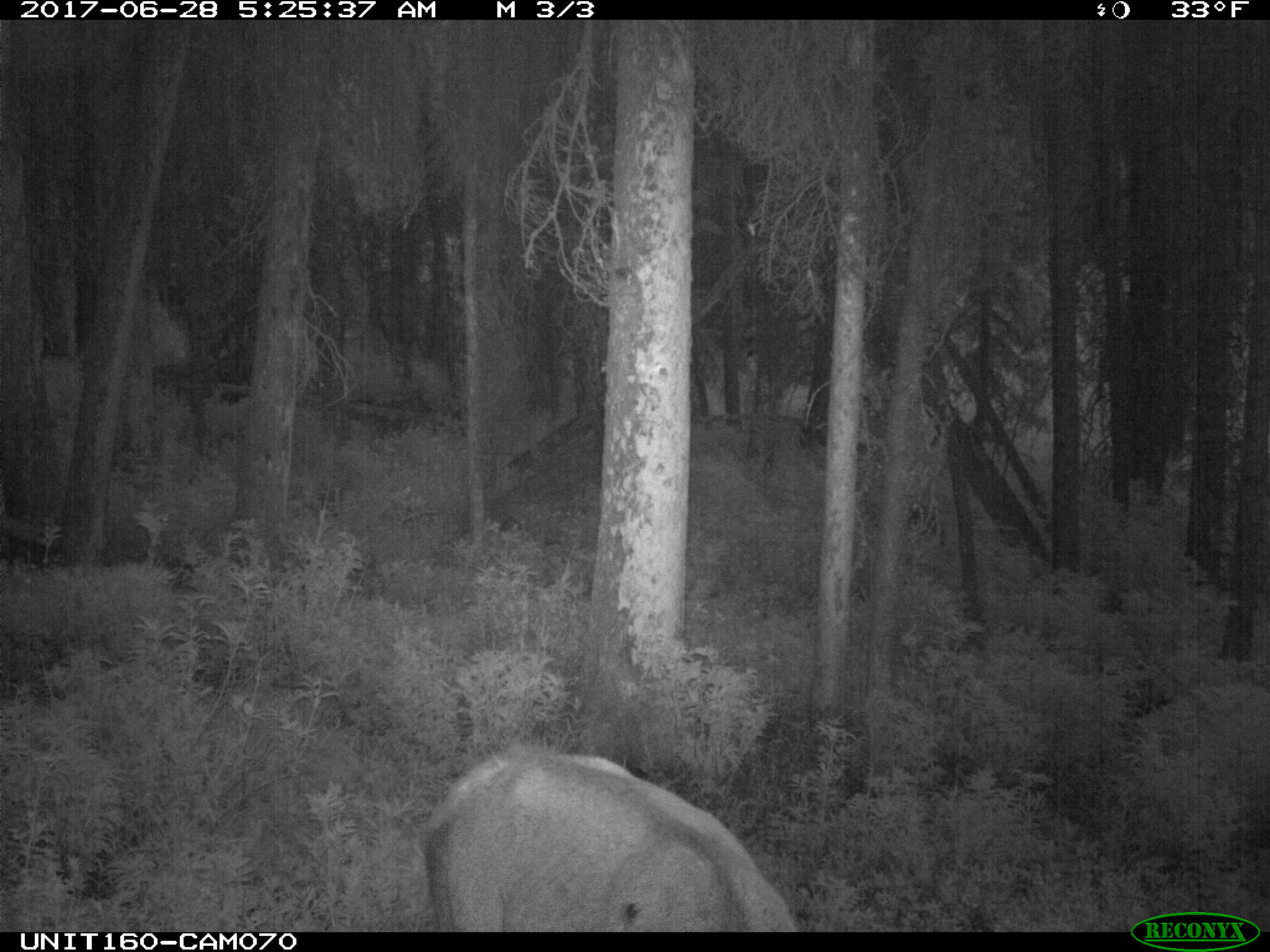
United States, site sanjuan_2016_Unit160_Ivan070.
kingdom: Animalia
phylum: Chordata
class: Mammalia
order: Artiodactyla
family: Cervidae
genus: Cervus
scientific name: Cervus elaphus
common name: red deer